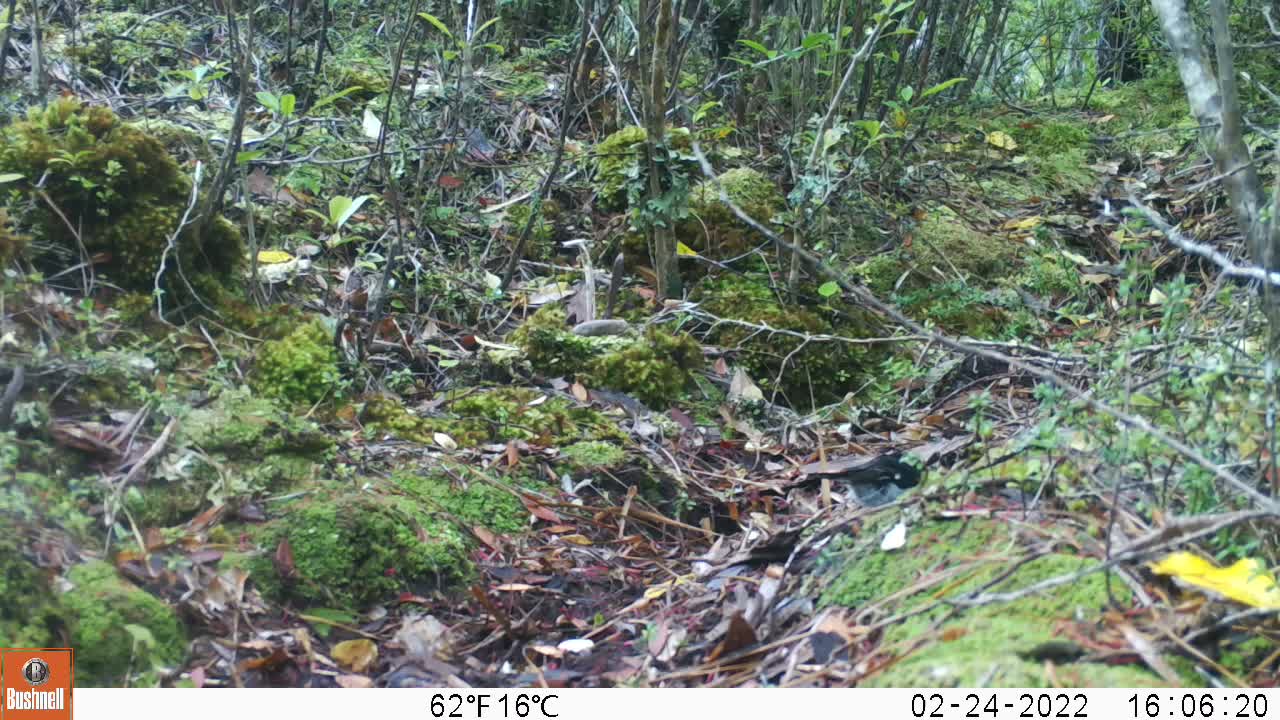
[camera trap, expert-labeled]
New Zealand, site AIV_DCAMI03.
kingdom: Animalia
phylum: Chordata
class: Aves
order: Passeriformes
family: Petroicidae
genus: Petroica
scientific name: Petroica macrocephala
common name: tomtit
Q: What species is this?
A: Tomtit (Petroica macrocephala).